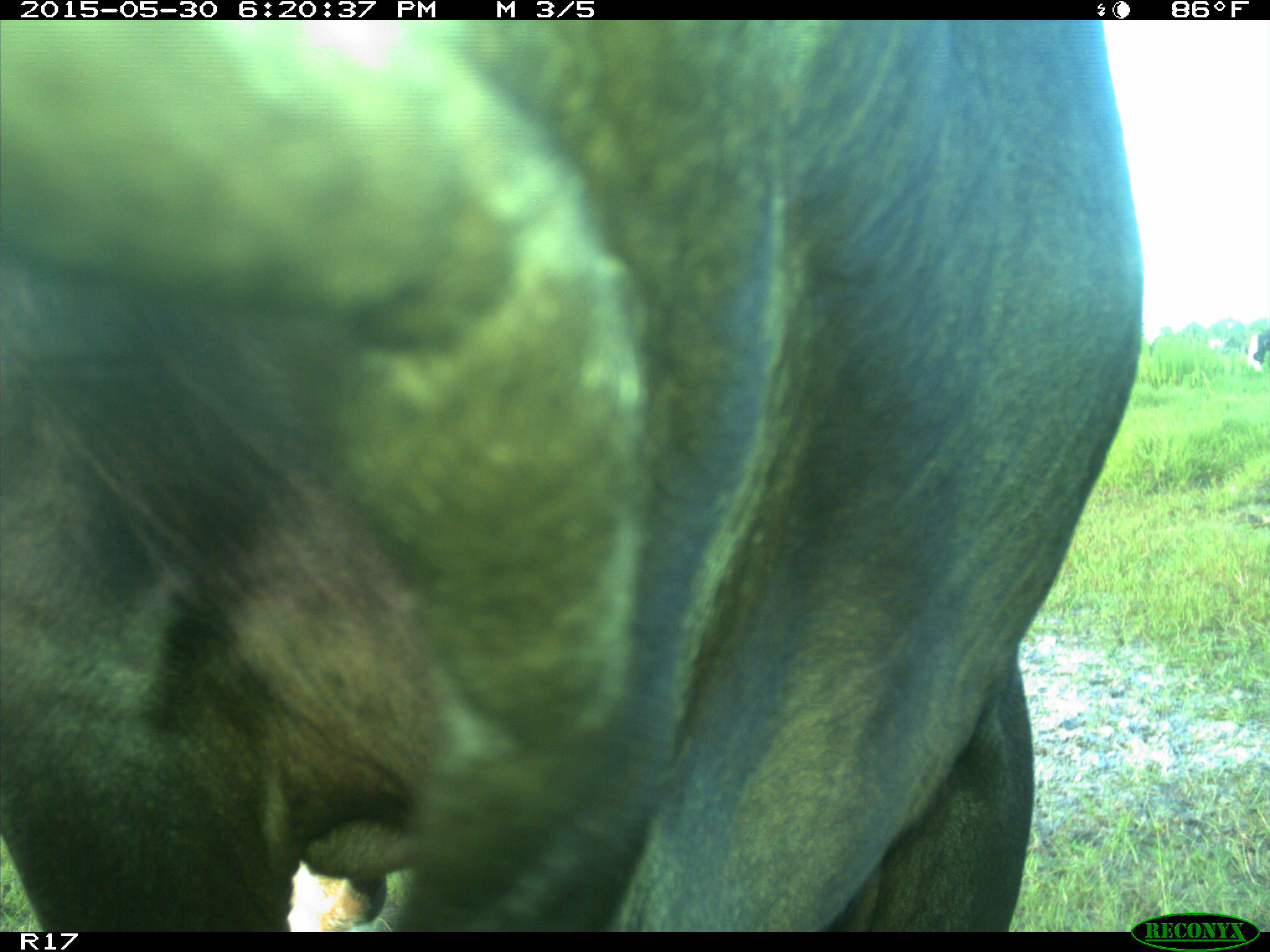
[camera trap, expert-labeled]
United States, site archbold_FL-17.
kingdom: Animalia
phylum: Chordata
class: Mammalia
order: Artiodactyla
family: Bovidae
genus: Bos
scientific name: Bos taurus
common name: domestic cow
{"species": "Bos taurus (domestic cow)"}